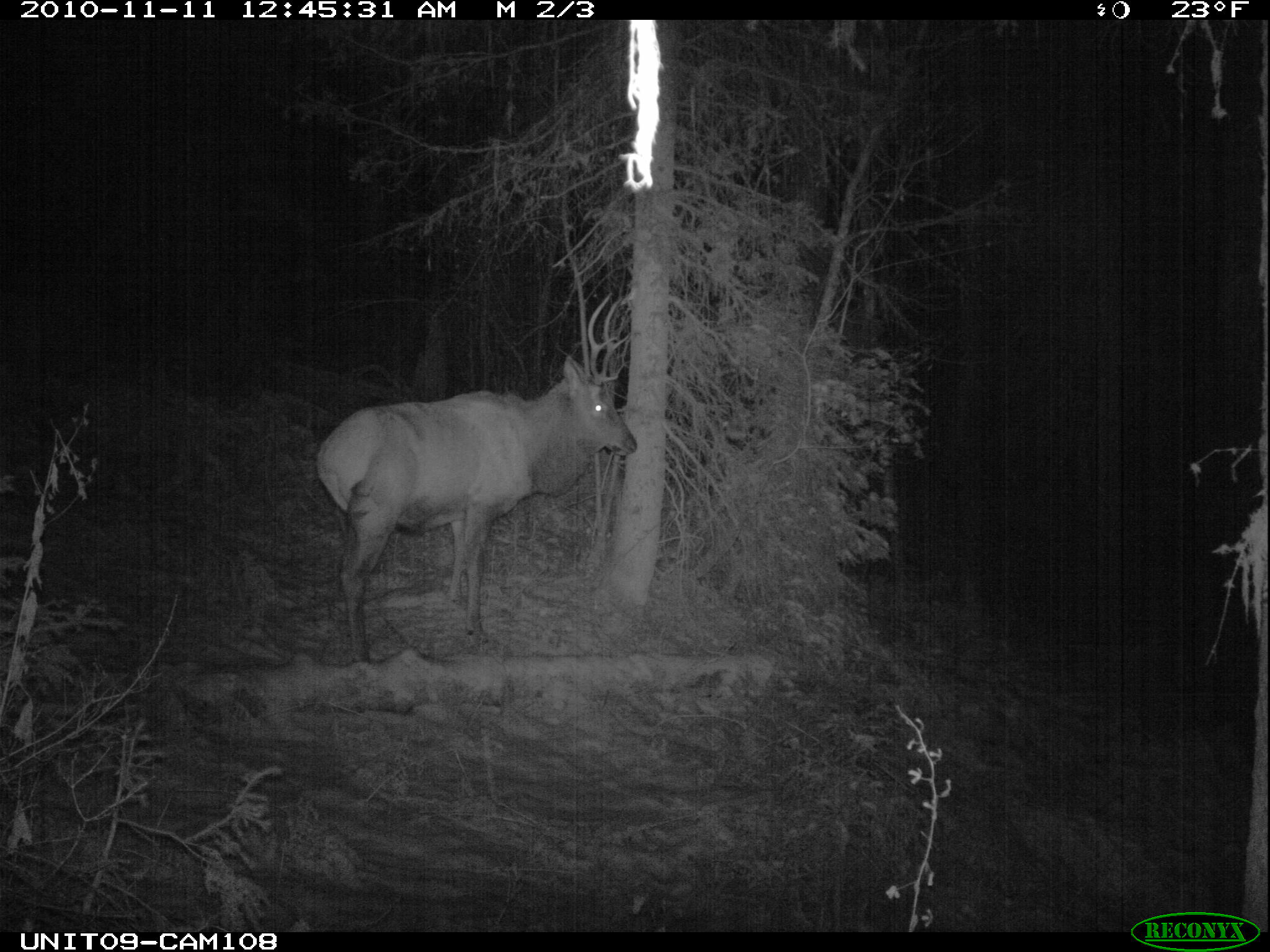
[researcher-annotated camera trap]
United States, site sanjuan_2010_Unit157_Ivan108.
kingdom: Animalia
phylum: Chordata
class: Mammalia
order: Artiodactyla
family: Cervidae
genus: Cervus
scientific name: Cervus elaphus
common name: red deer